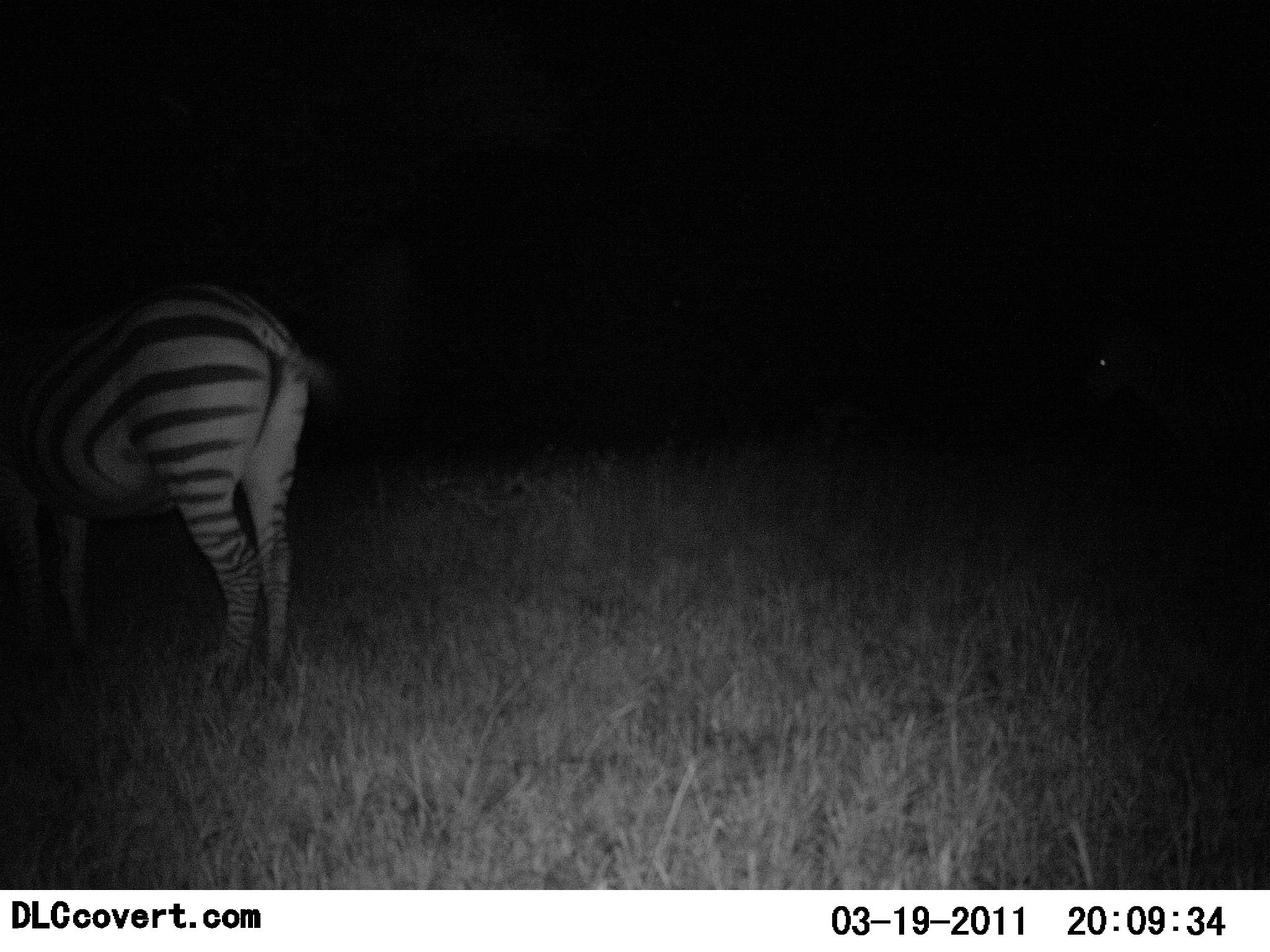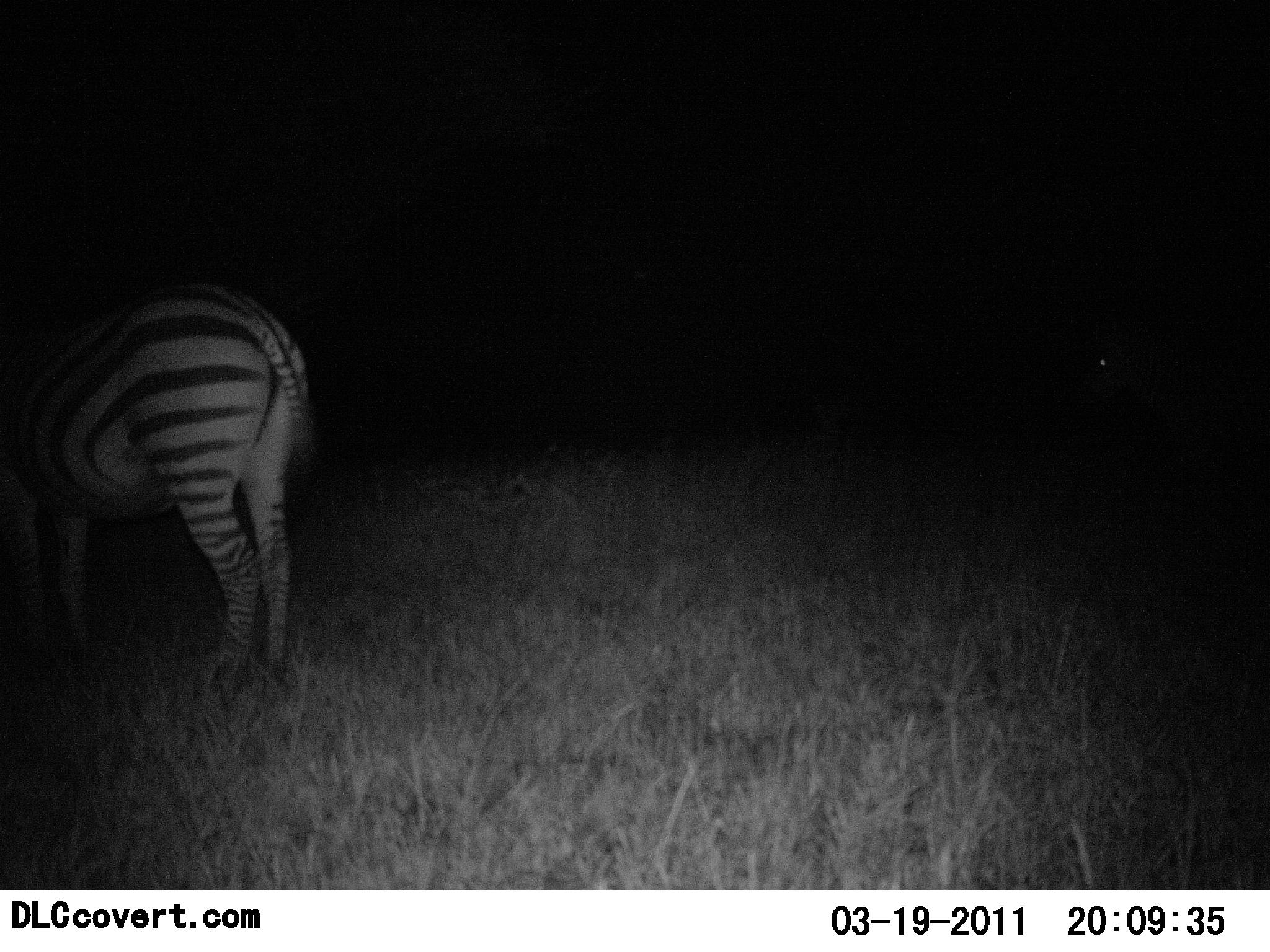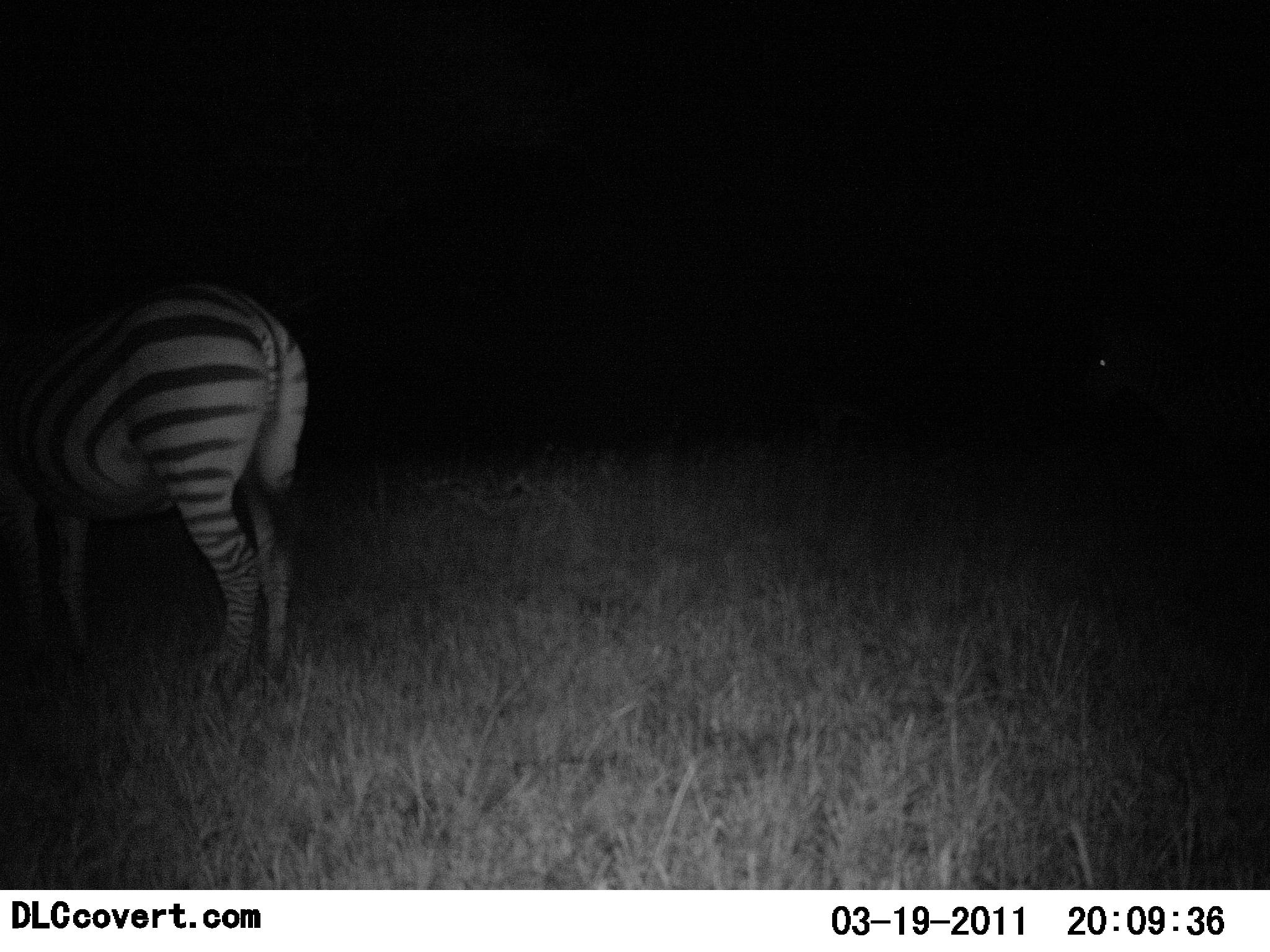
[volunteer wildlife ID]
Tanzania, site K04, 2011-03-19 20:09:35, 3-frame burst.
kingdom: Animalia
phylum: Chordata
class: Mammalia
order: Perissodactyla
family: Equidae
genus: Equus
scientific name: Equus quagga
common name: plains zebra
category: zebra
Zebra (plains zebra) (Equus quagga), count 1. Behavior (volunteer vote fractions): standing 100%, resting 0%, moving 0%, interacting 0%. Young present (vote fraction): 0%. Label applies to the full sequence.